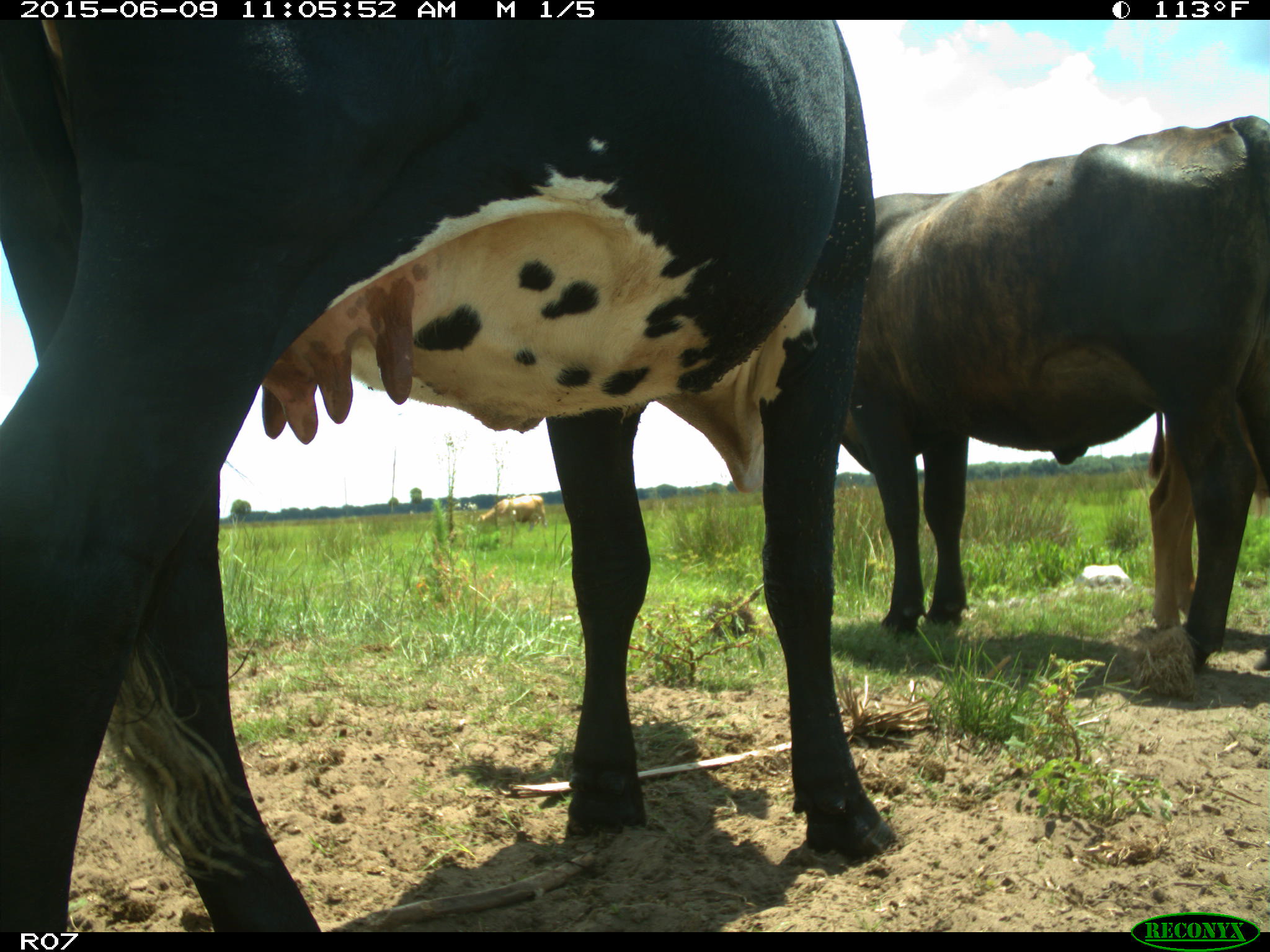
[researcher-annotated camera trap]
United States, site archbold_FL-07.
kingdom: Animalia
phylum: Chordata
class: Mammalia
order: Artiodactyla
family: Bovidae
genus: Bos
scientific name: Bos taurus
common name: domestic cow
Bos taurus (domestic cow).